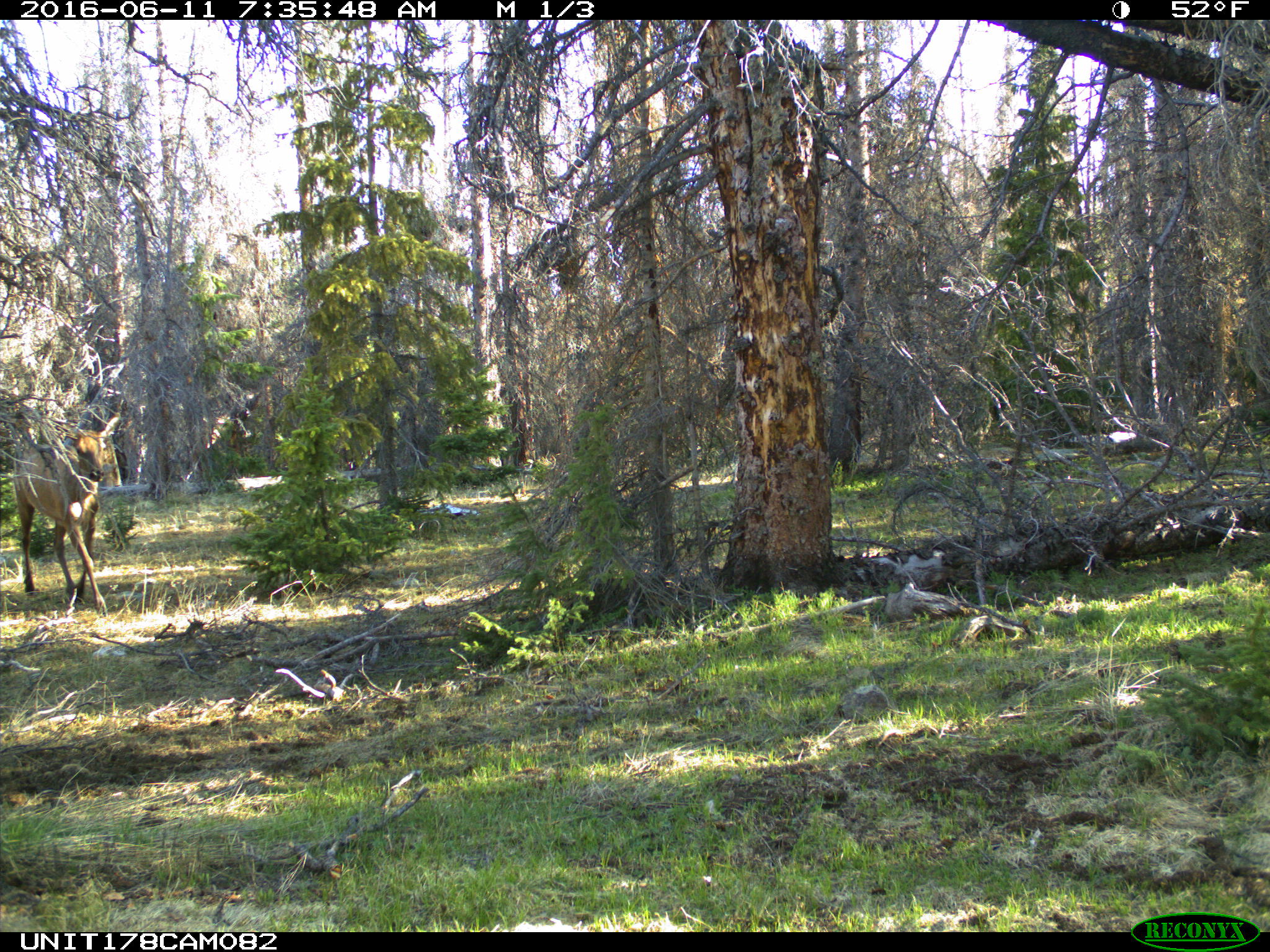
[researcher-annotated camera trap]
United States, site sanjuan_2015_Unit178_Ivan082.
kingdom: Animalia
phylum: Chordata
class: Mammalia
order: Artiodactyla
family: Cervidae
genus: Cervus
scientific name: Cervus elaphus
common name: red deer